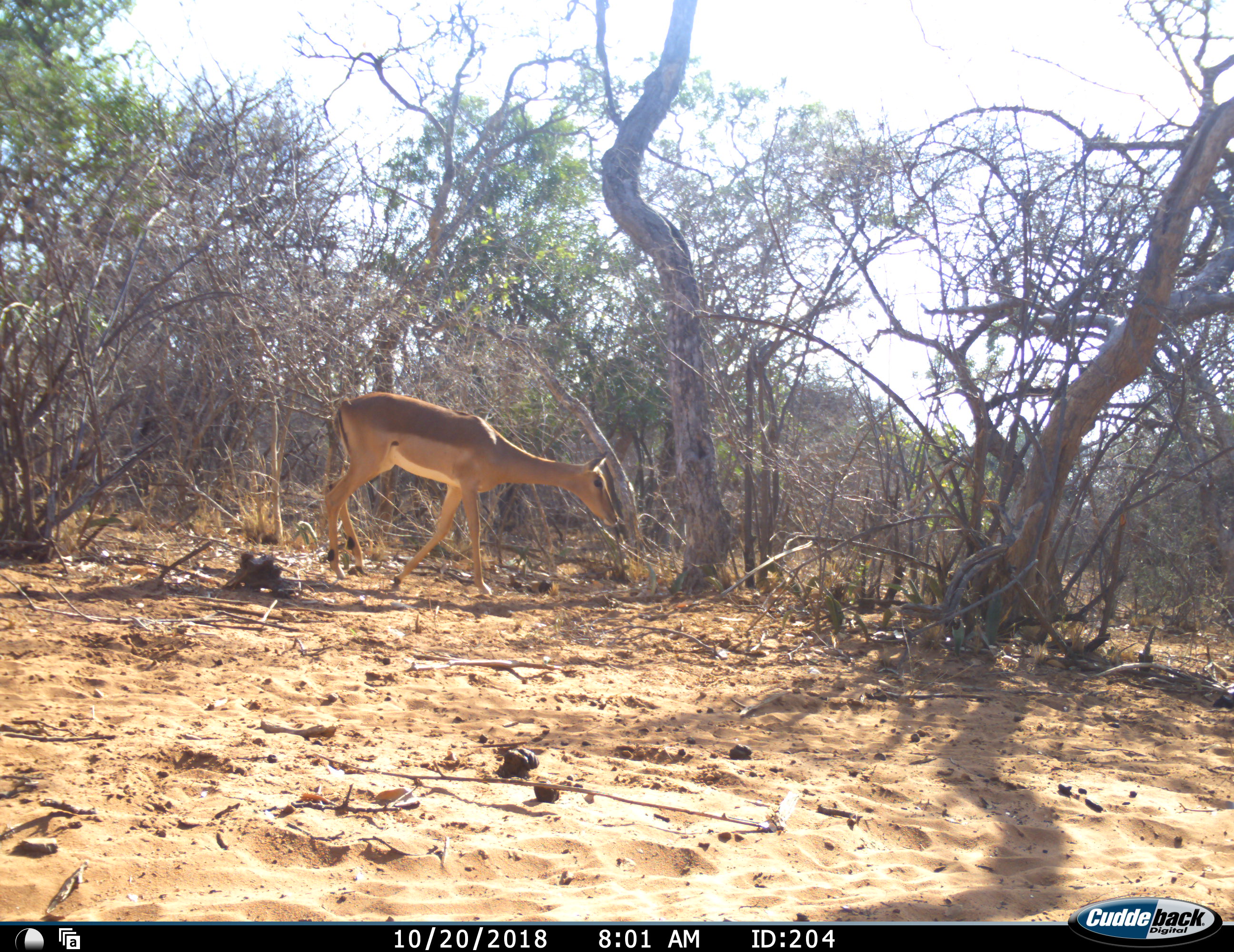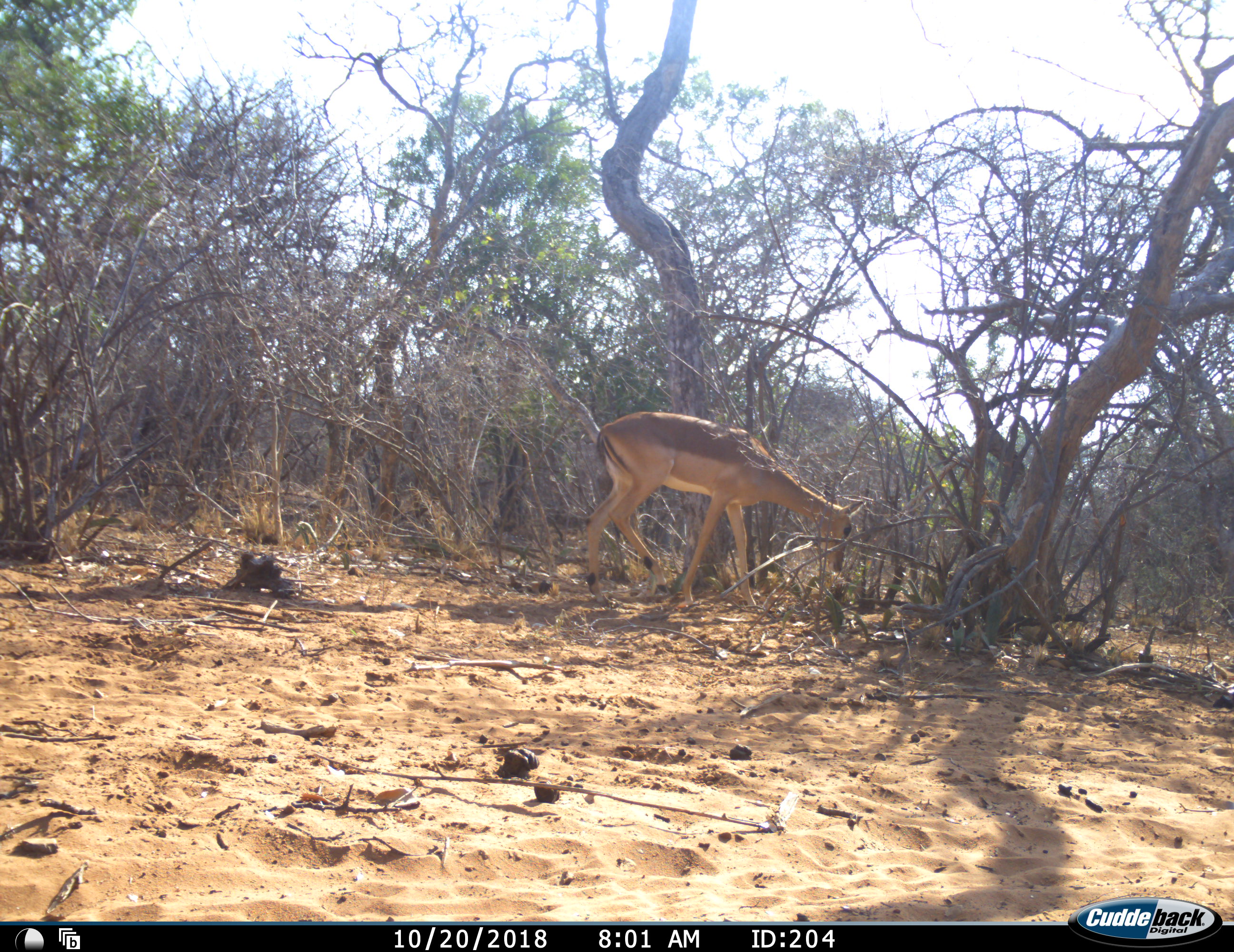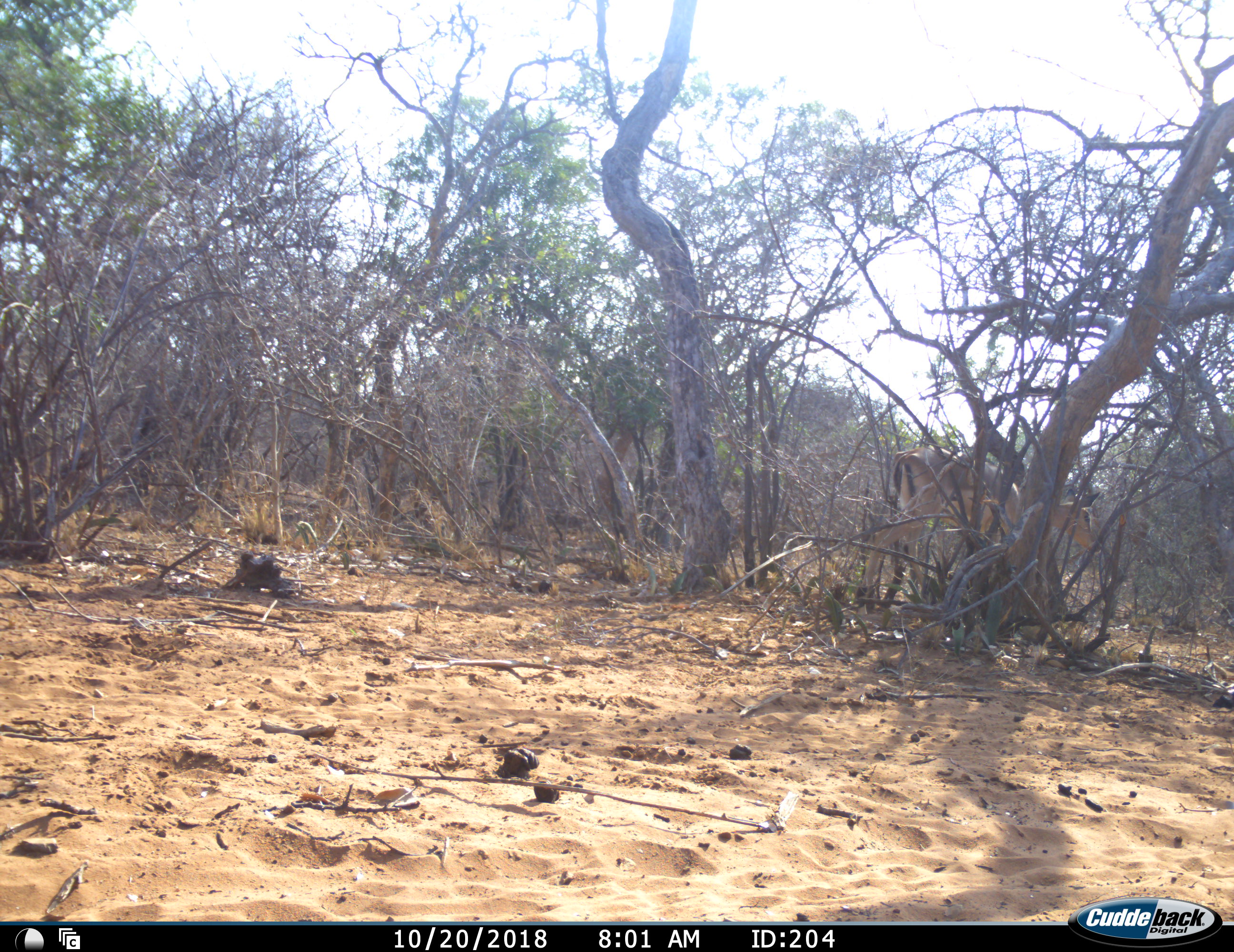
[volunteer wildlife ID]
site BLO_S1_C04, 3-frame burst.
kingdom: Animalia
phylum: Chordata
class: Mammalia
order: Artiodactyla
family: Bovidae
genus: Aepyceros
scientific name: Aepyceros melampus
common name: impala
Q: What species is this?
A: Impala (Aepyceros melampus).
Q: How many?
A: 1.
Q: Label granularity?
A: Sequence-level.